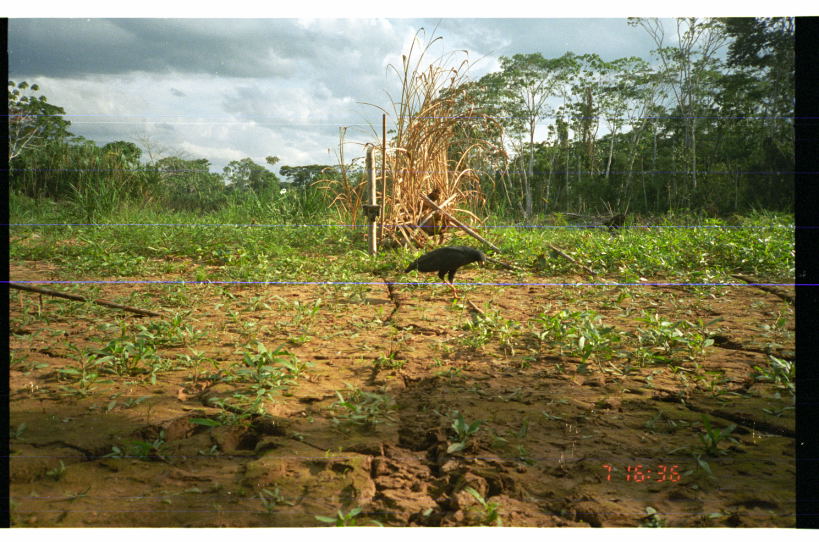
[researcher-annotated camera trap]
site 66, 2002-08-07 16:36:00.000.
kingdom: Animalia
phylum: Chordata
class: Aves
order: Accipitriformes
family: Accipitridae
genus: Buteogallus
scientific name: Buteogallus urubitinga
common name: great black hawk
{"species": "Buteogallus urubitinga (great black hawk)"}